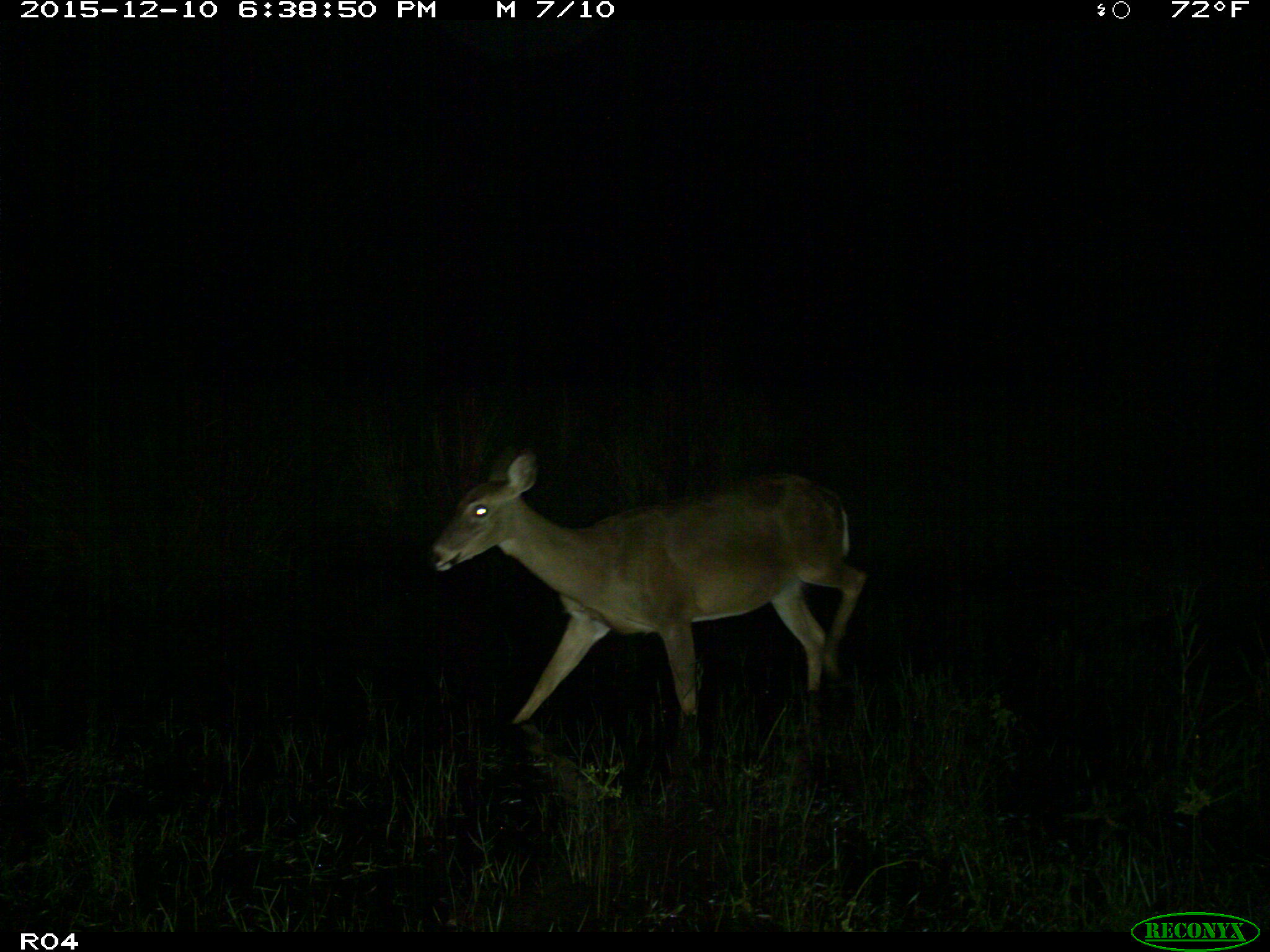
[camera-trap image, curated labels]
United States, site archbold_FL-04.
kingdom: Animalia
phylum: Chordata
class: Mammalia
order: Artiodactyla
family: Cervidae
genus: Odocoileus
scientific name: Odocoileus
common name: deer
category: unidentified deer